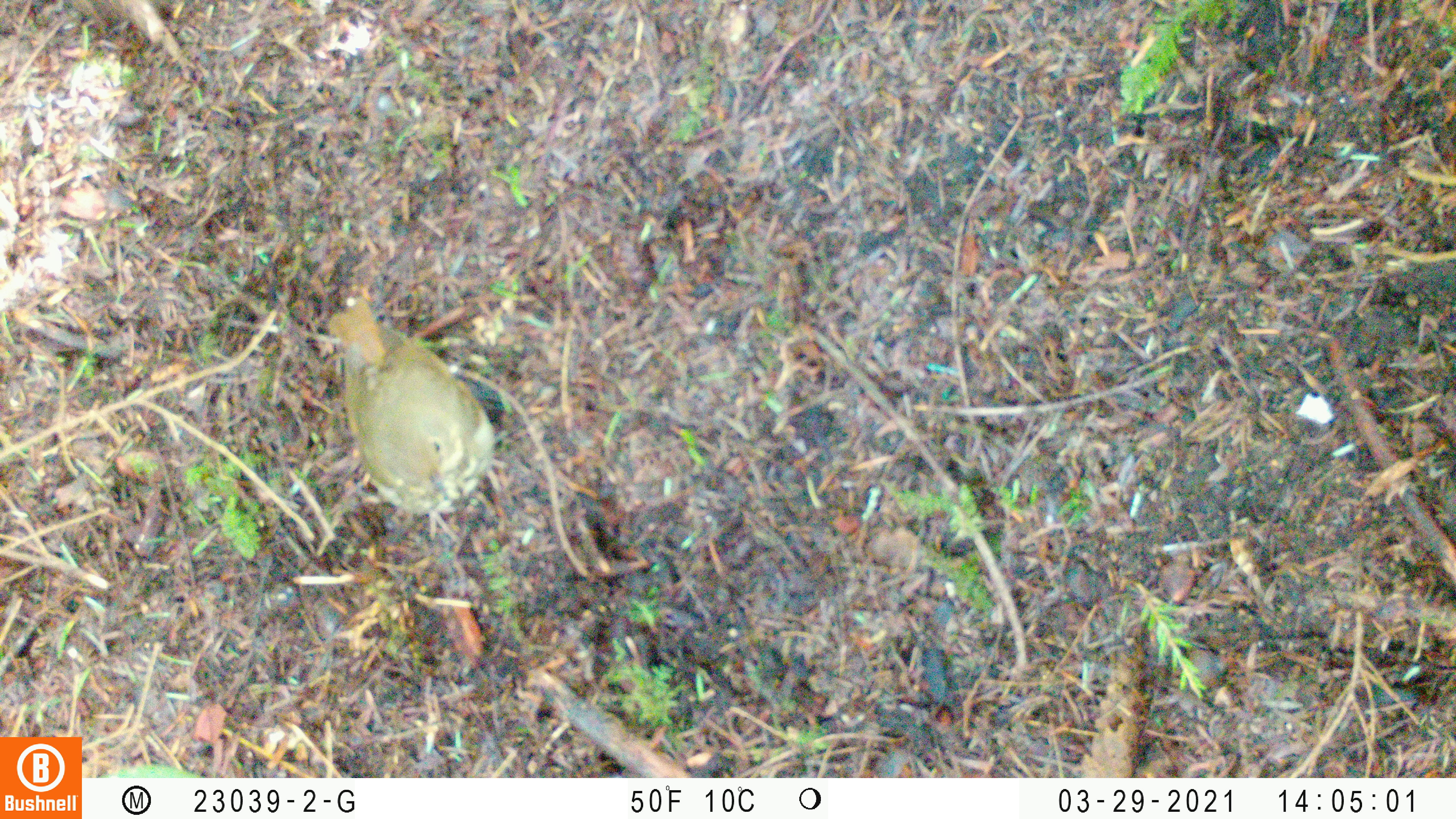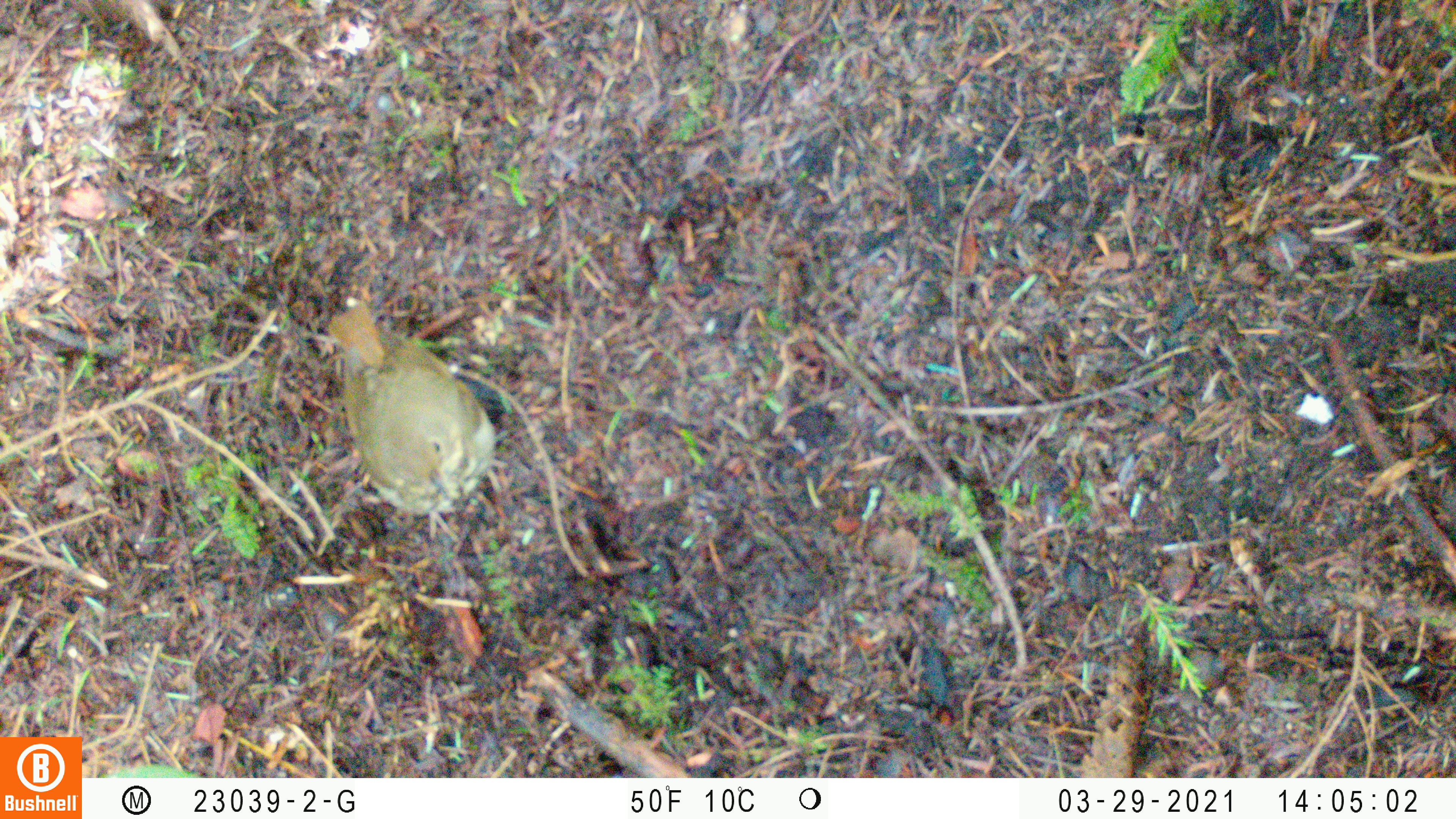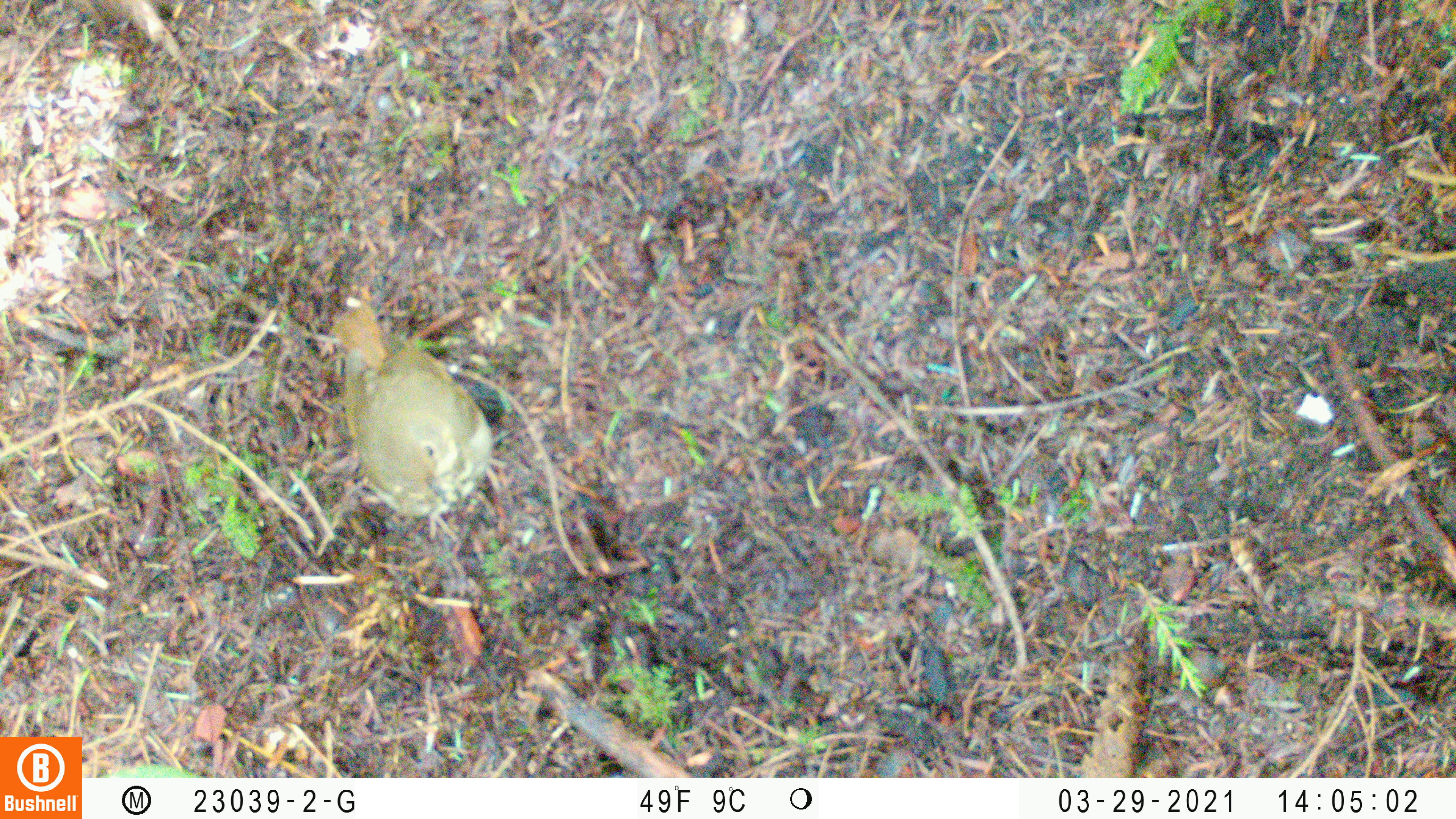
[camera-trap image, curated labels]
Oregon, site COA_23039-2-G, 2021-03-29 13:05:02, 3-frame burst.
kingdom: Animalia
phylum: Chordata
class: Aves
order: Passeriformes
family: Turdidae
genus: Catharus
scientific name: Catharus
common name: brown thrushes and nightingale-thrushes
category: catharus species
Catharus species (brown thrushes and nightingale-thrushes) (Catharus).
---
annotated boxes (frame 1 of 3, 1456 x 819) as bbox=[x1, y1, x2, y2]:
catharus species: bbox=[299, 279, 537, 555]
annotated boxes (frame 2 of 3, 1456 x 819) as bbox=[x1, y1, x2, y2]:
catharus species: bbox=[303, 278, 543, 575]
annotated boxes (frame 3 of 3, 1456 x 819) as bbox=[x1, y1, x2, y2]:
catharus species: bbox=[299, 271, 543, 571]